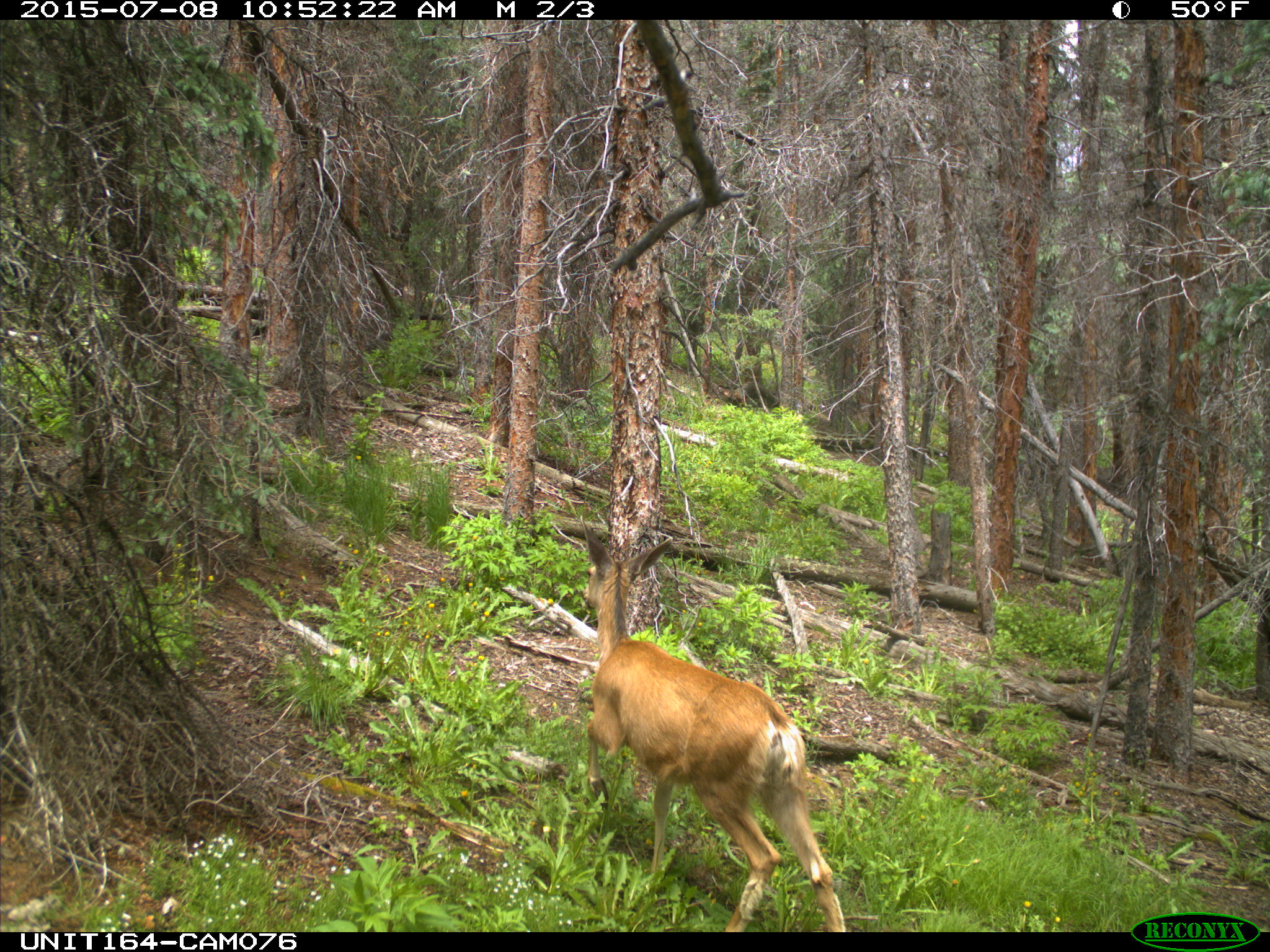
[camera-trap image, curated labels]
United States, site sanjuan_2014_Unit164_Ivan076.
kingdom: Animalia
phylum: Chordata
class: Mammalia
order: Artiodactyla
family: Cervidae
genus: Odocoileus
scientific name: Odocoileus hemionus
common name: mule deer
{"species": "Odocoileus hemionus (mule deer)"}